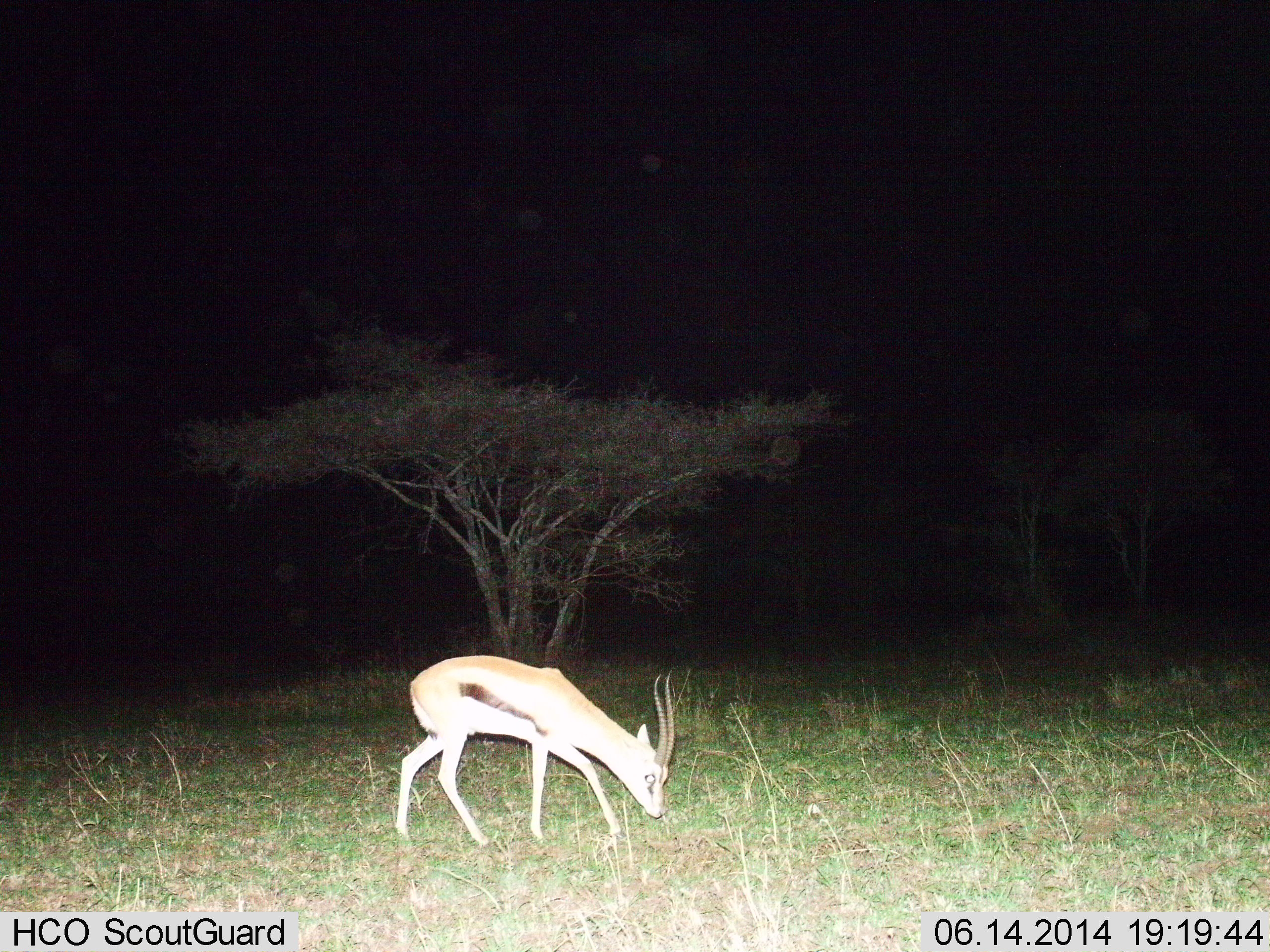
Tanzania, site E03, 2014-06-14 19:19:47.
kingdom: Animalia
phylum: Chordata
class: Mammalia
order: Artiodactyla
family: Bovidae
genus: Eudorcas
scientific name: Eudorcas thomsonii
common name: thomson's gazelle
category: gazellethomsons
Gazellethomsons (thomson's gazelle) (Eudorcas thomsonii), count 1. Behavior (volunteer vote fractions): standing 0%, resting 0%, moving 0%, interacting 0%. Young present (vote fraction): 0%. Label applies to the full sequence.